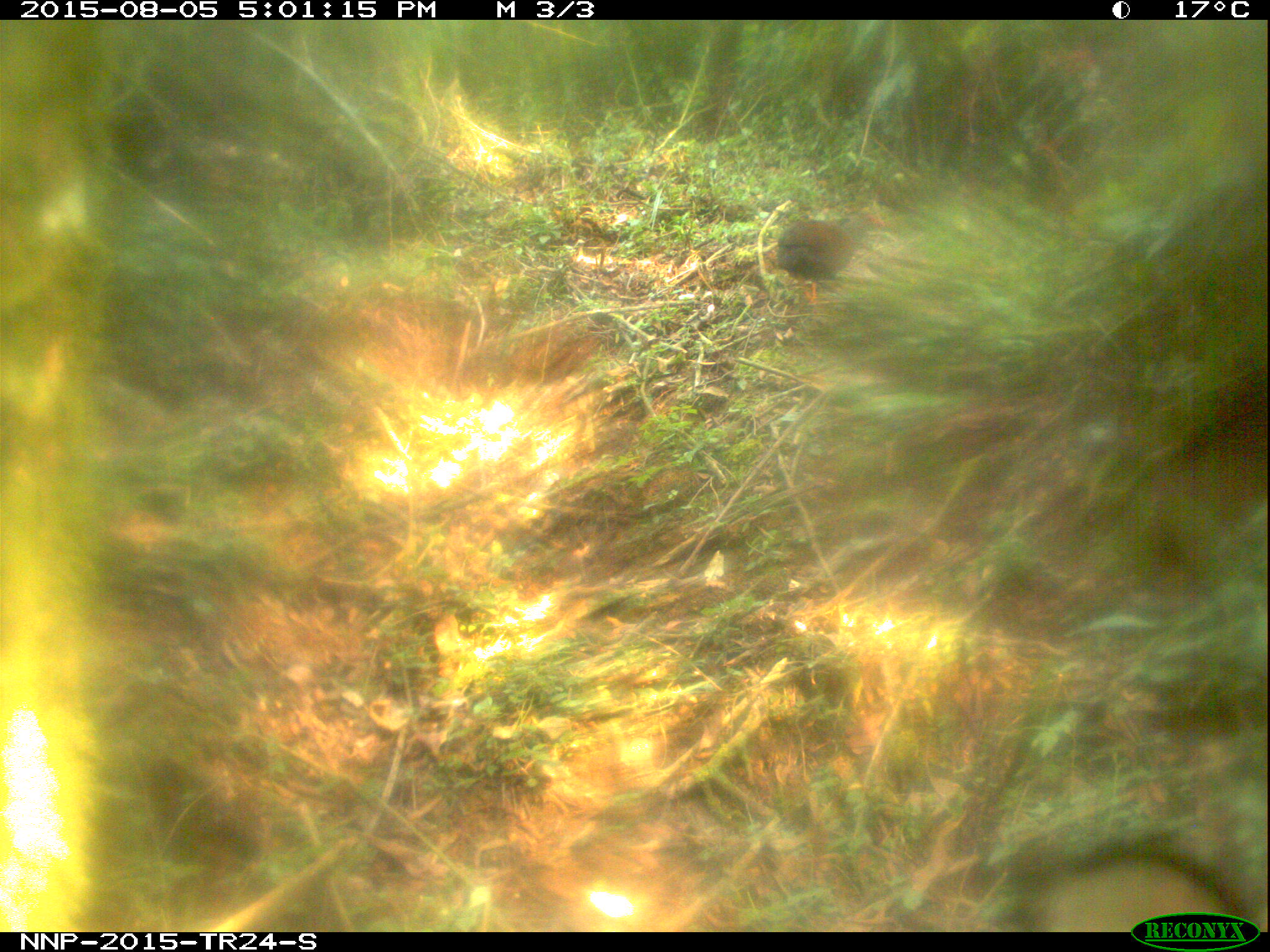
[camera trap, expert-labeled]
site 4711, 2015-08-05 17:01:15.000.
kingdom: Animalia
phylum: Chordata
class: Aves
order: Galliformes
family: Phasianidae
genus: Pternistis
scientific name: Pternistis nobilis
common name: handsome francolin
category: francolinus nobilis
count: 1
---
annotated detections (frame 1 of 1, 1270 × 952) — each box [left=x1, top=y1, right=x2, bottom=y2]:
francolinus nobilis: [left=770, top=210, right=886, bottom=304]